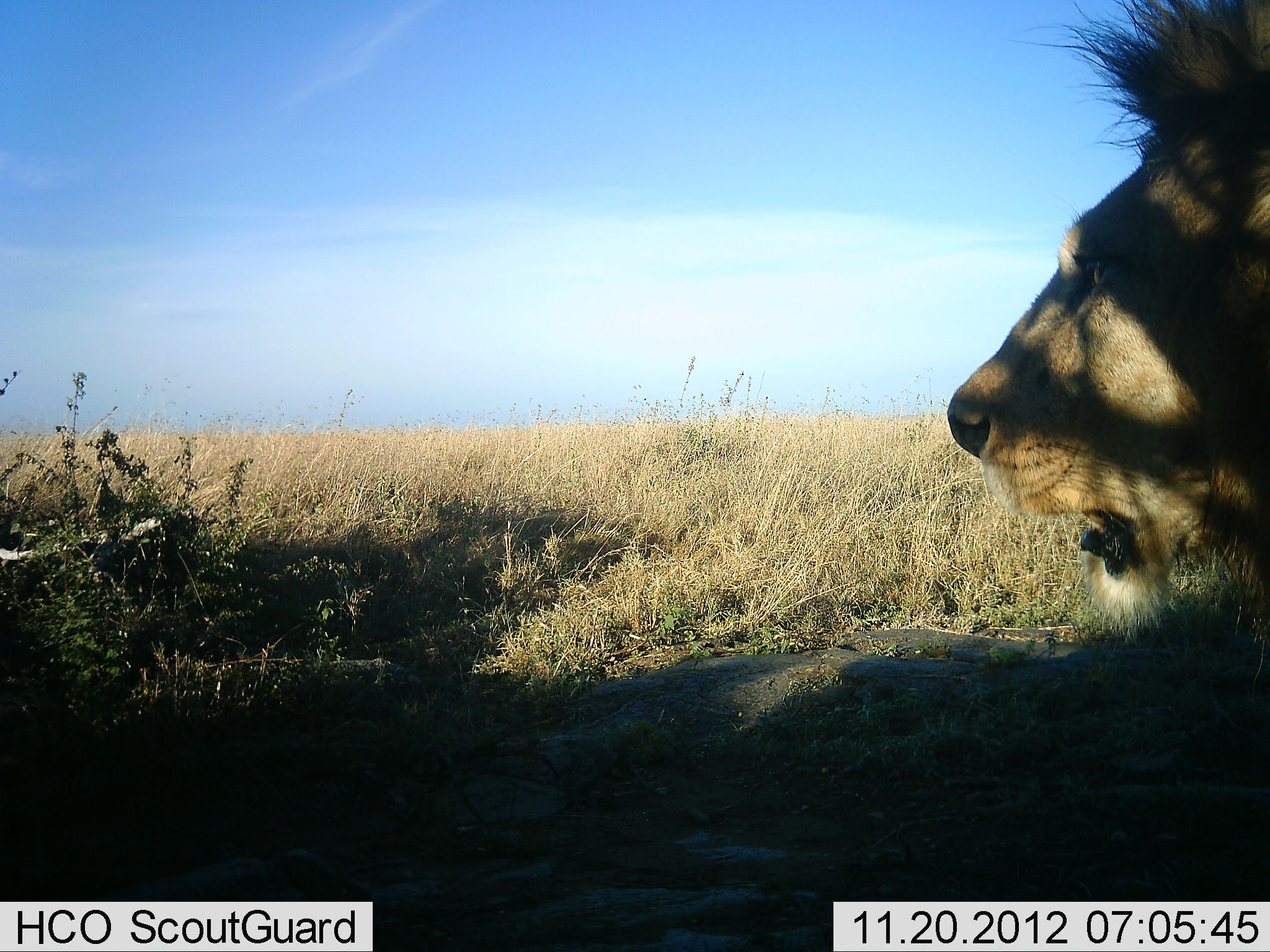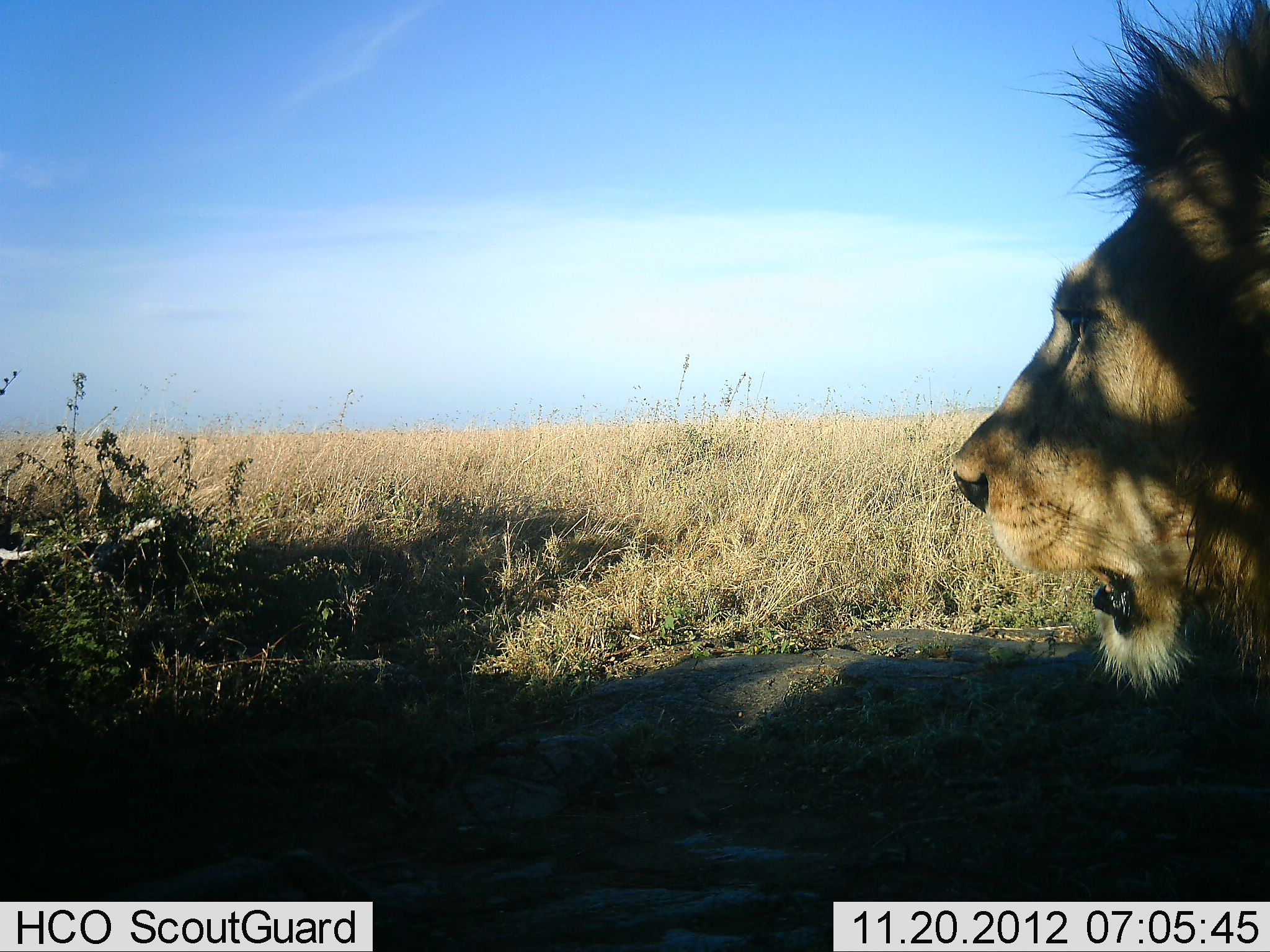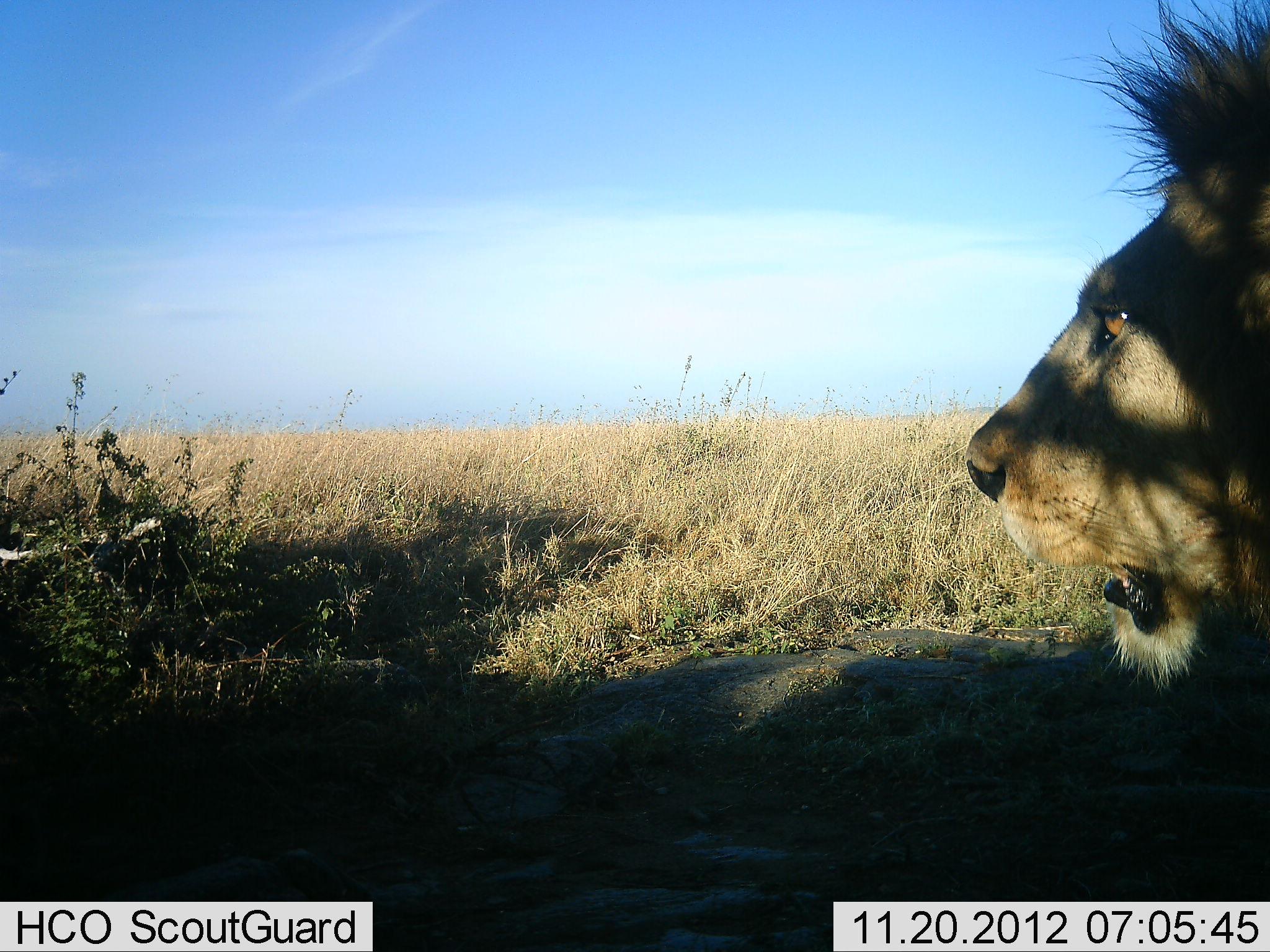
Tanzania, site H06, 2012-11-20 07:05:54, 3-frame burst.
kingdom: Animalia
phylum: Chordata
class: Mammalia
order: Carnivora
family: Felidae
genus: Panthera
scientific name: Panthera leo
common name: lion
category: lionmale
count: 1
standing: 90%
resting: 10%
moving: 10%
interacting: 0%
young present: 0%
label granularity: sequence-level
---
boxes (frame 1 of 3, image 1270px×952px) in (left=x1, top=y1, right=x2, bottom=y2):
animal: (left=948, top=0, right=1270, bottom=638)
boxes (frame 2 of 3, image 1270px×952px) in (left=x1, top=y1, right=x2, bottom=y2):
animal: (left=948, top=0, right=1270, bottom=706)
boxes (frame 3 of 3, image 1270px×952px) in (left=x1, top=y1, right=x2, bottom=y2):
animal: (left=964, top=0, right=1270, bottom=698)